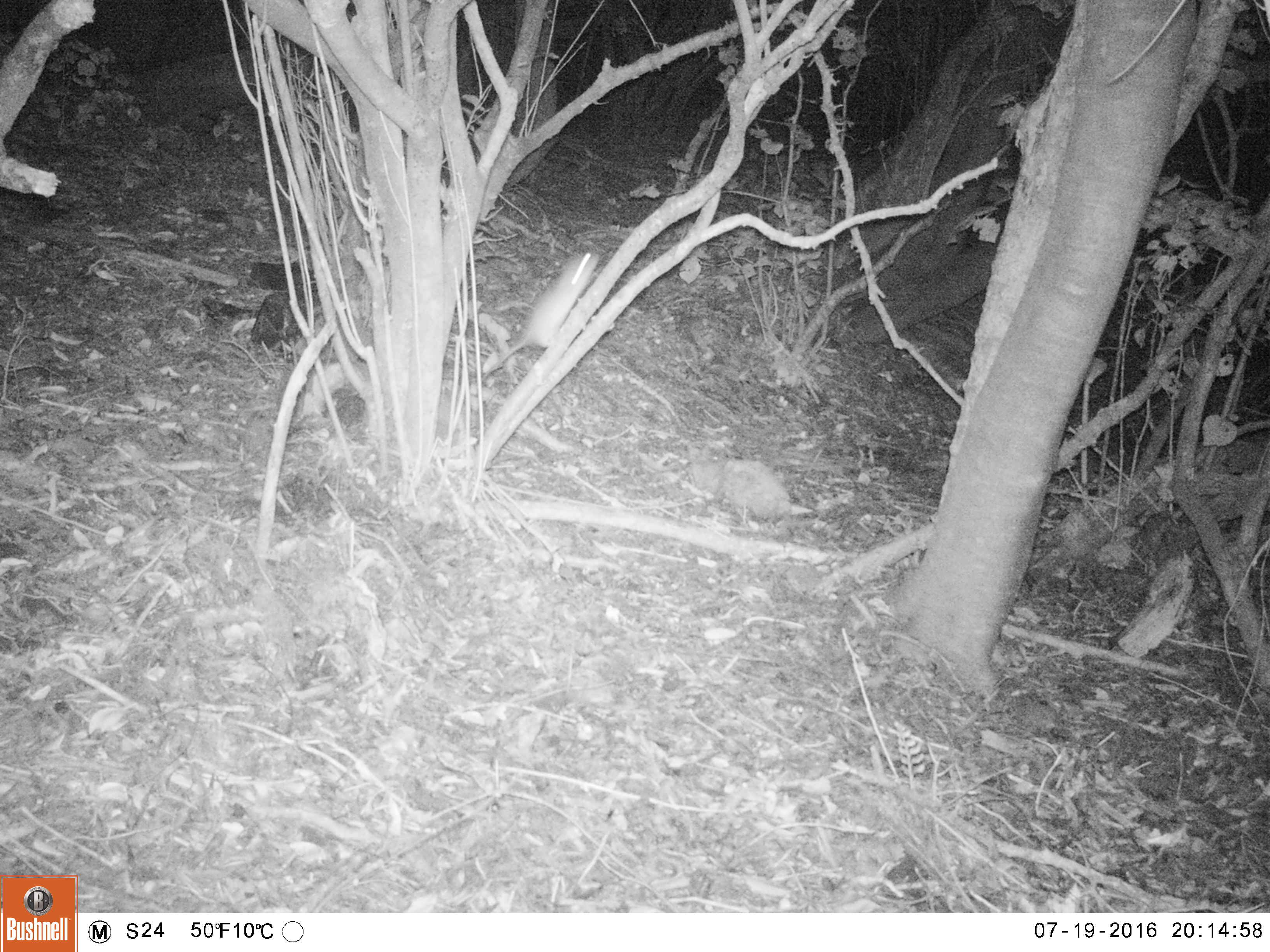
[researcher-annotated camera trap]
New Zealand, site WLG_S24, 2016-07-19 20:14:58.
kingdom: Animalia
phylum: Chordata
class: Mammalia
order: Rodentia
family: Muridae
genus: Rattus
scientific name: Rattus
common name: rat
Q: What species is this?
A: Rat (Rattus).